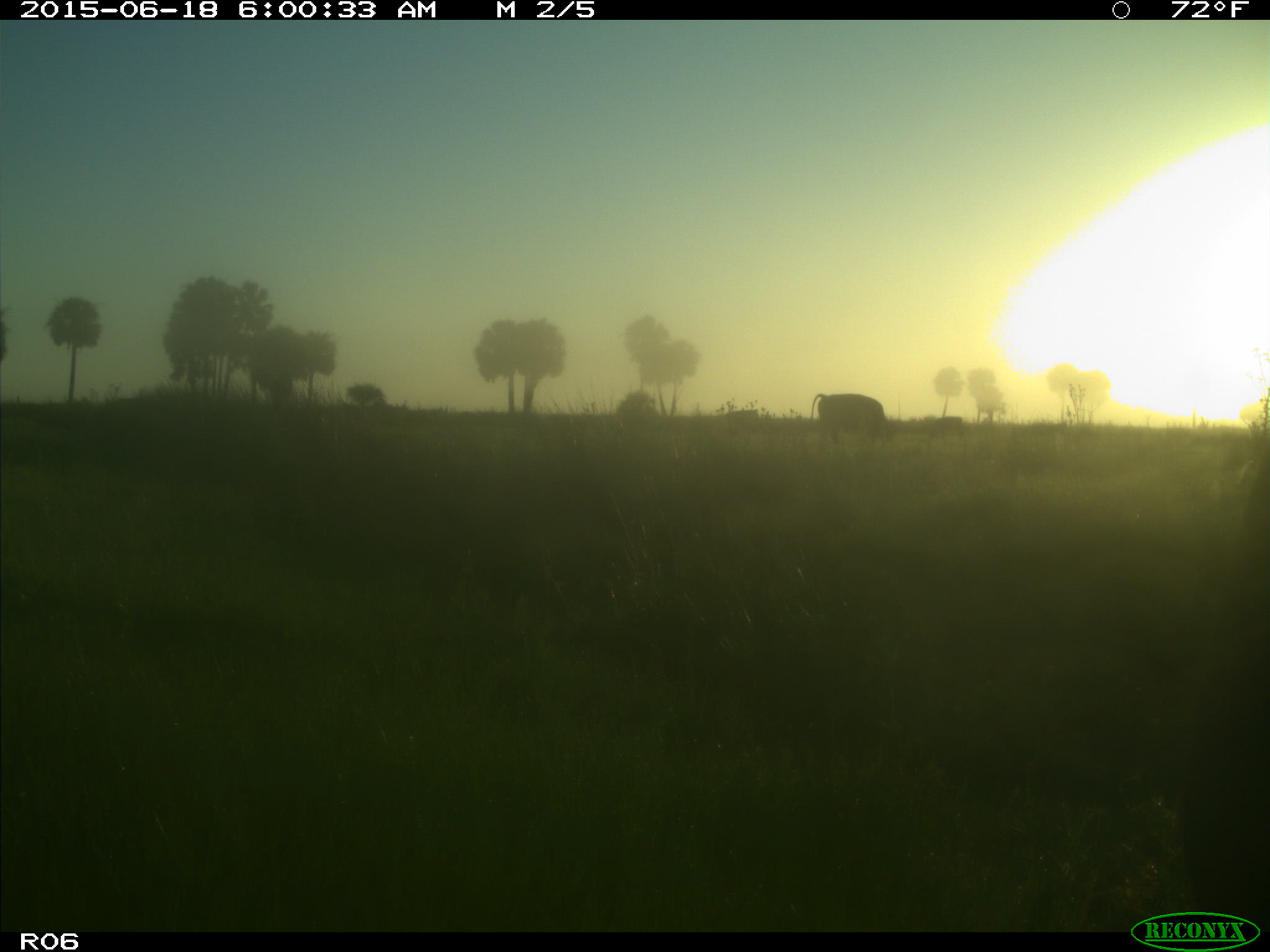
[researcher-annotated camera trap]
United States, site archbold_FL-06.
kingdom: Animalia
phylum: Chordata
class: Mammalia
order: Artiodactyla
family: Bovidae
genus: Bos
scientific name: Bos taurus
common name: domestic cow